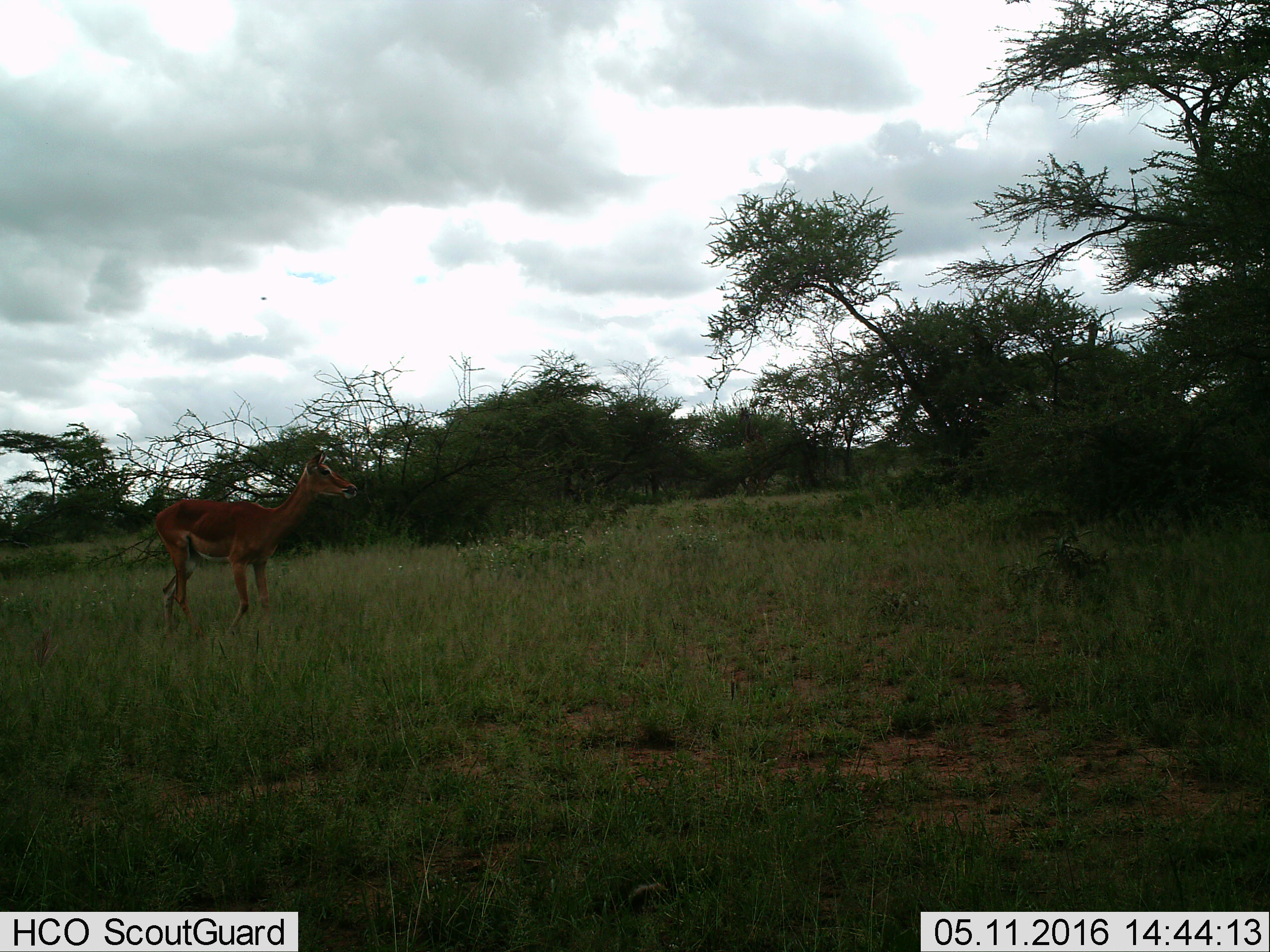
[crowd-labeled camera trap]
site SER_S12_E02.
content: unidentified animal